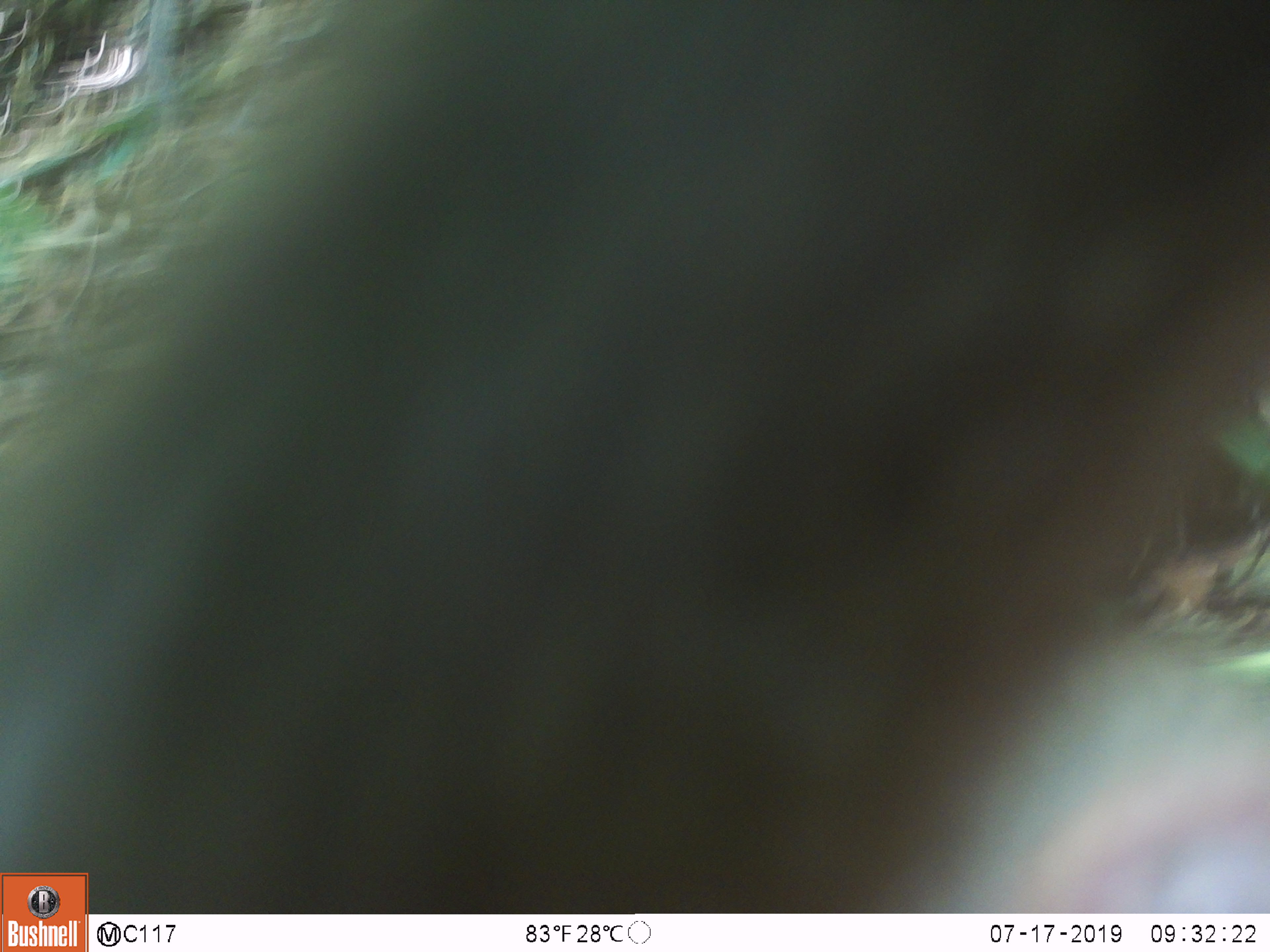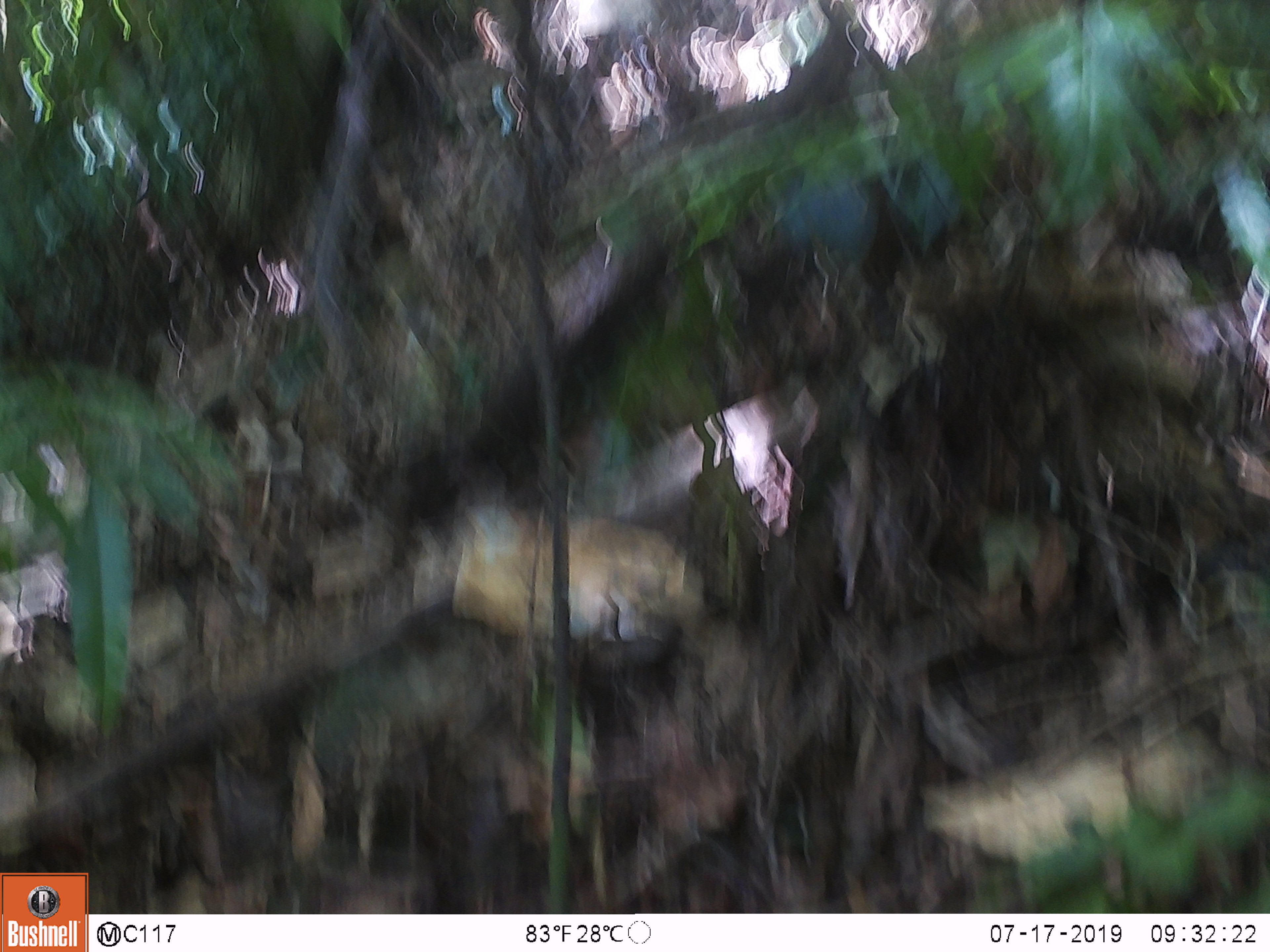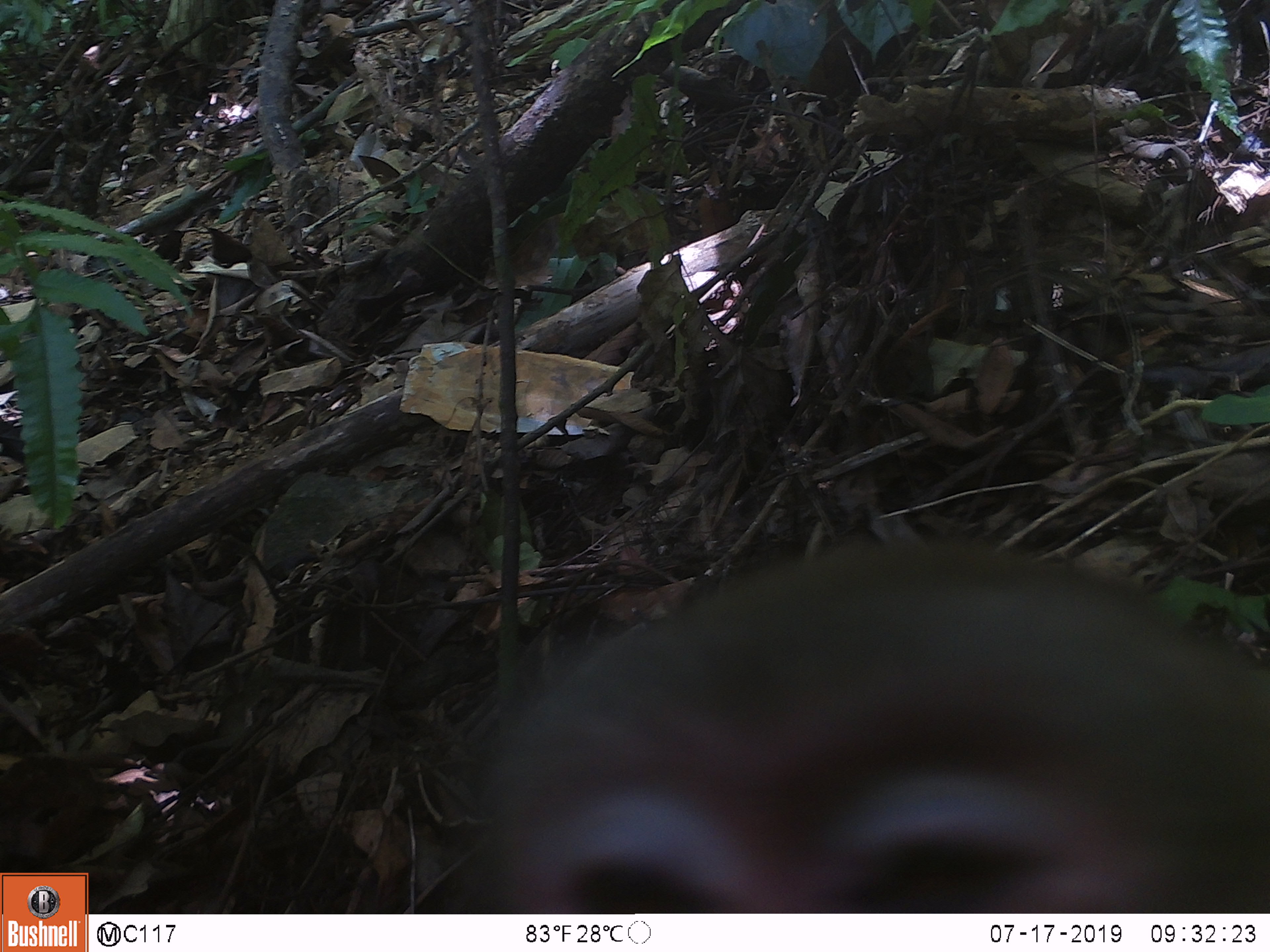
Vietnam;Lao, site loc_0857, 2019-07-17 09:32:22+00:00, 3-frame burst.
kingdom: Animalia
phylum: Chordata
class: Mammalia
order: Primates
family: Cercopithecidae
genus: Macaca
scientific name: Macaca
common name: macaque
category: macaque not stump tailed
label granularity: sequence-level